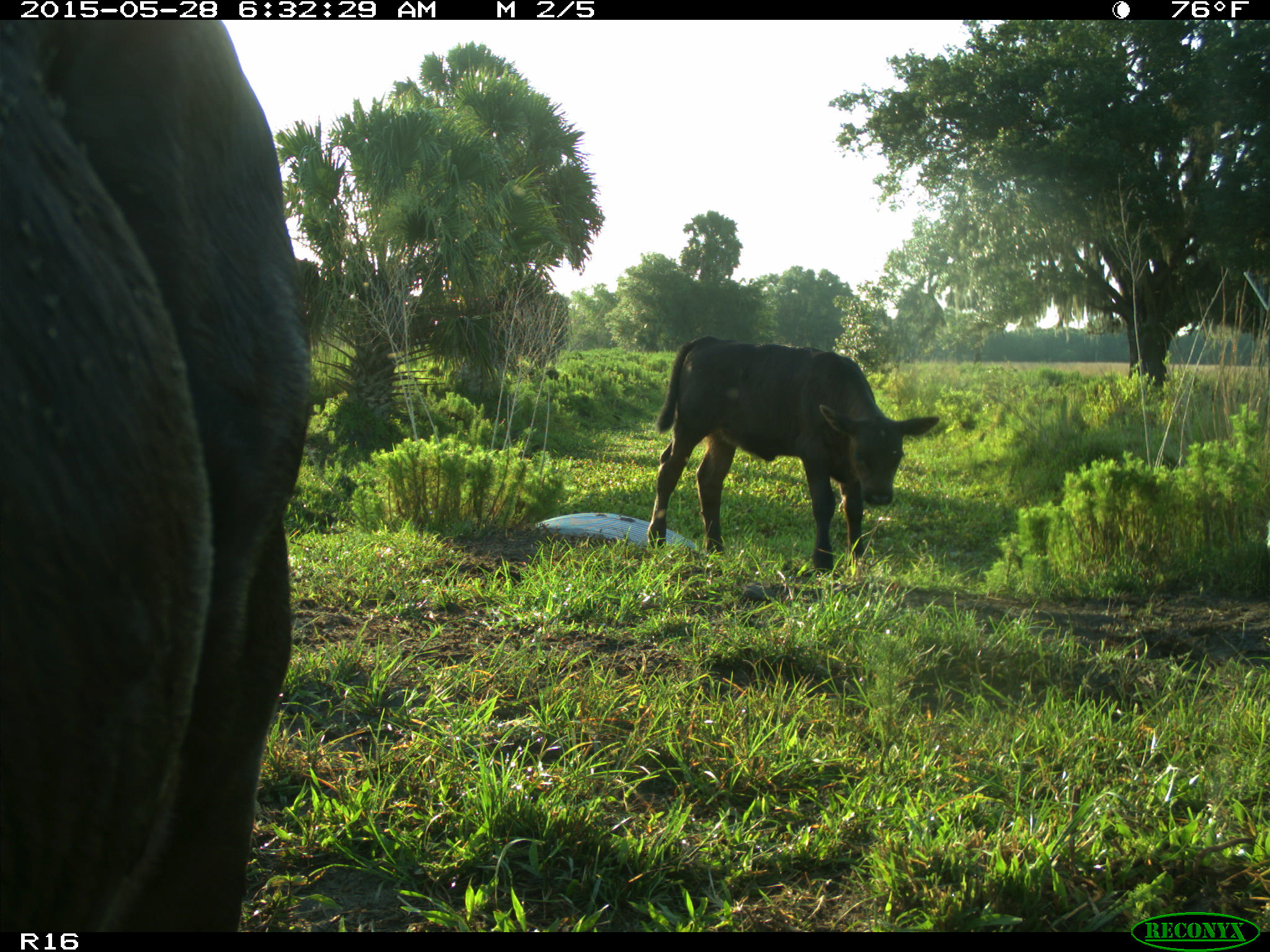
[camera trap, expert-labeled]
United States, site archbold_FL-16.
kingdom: Animalia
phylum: Chordata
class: Mammalia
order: Artiodactyla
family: Bovidae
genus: Bos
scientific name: Bos taurus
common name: domestic cow